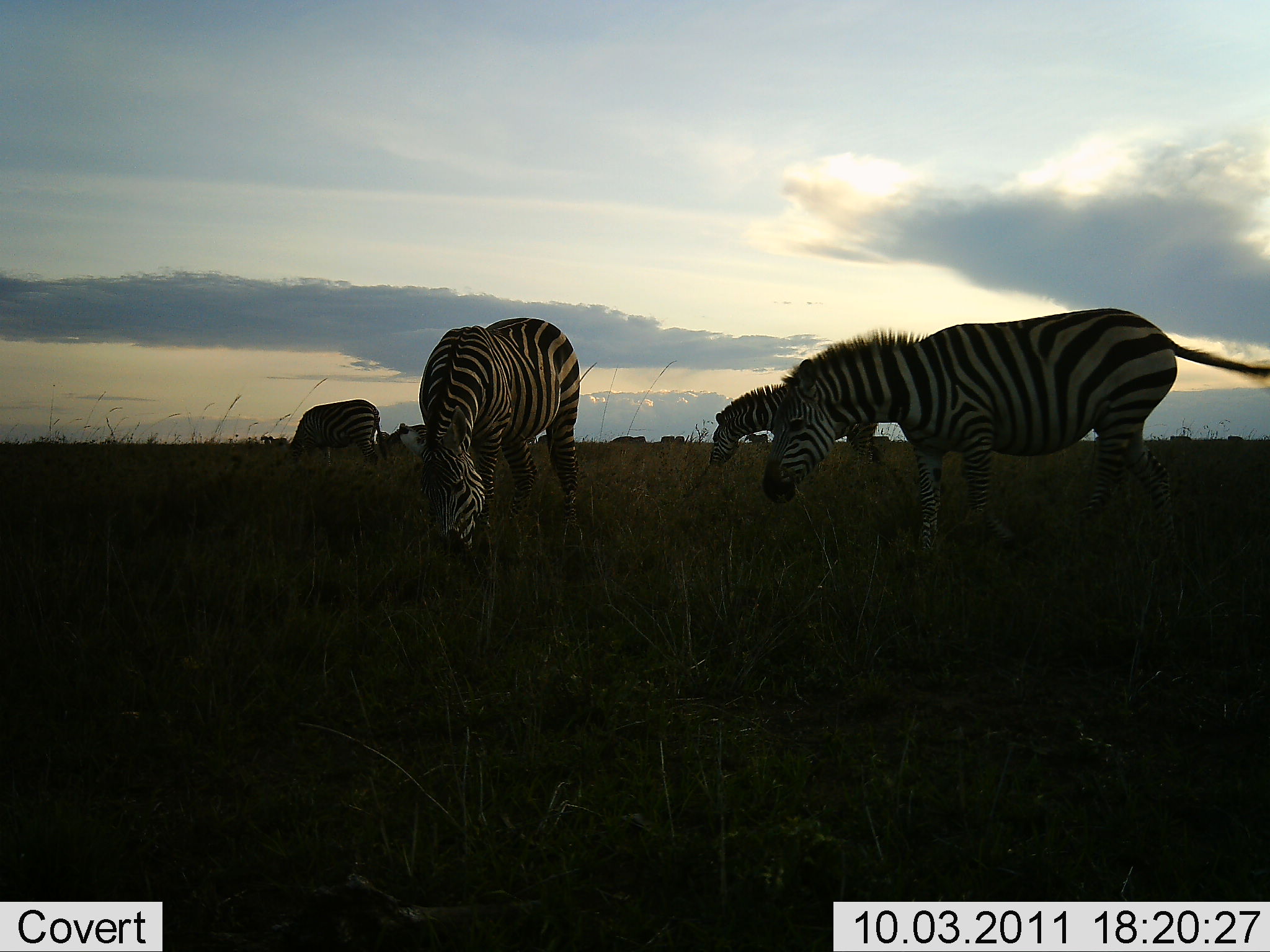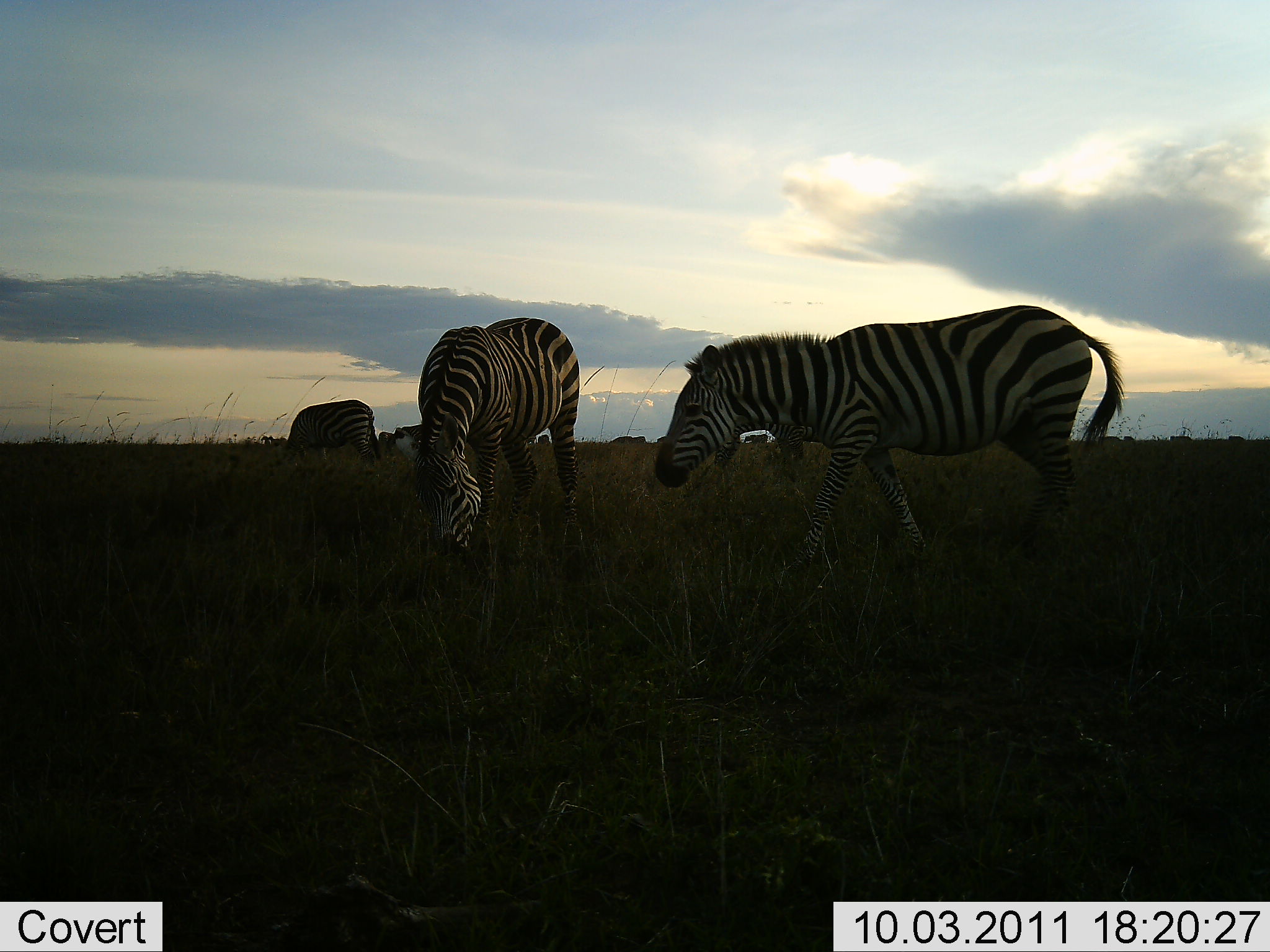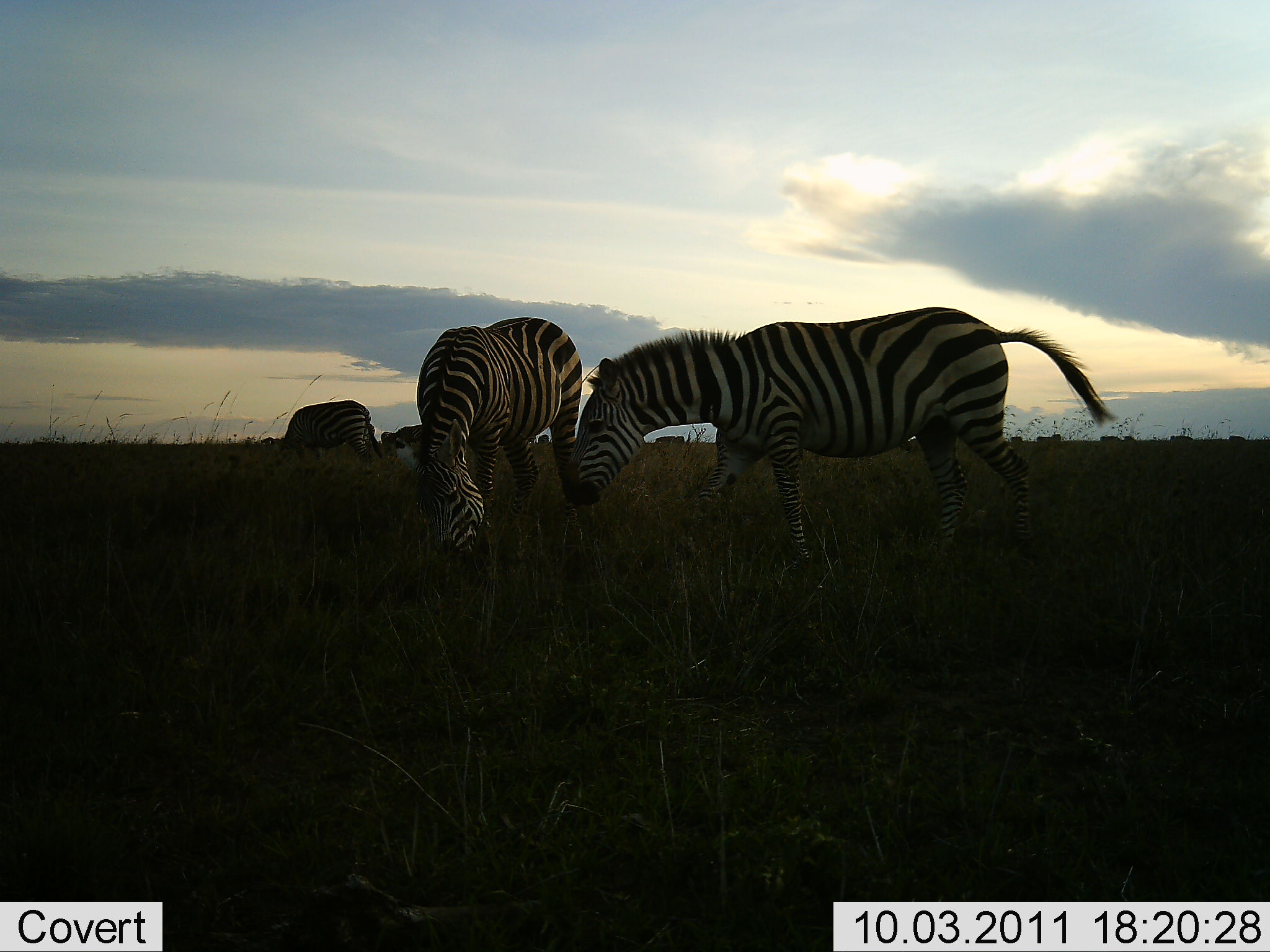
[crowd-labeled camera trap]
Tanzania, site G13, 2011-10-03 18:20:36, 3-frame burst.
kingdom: Animalia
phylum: Chordata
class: Mammalia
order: Perissodactyla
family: Equidae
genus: Equus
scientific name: Equus quagga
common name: plains zebra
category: zebra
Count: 4.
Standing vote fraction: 38%.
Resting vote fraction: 0%.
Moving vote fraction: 38%.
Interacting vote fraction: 0%.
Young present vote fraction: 0%.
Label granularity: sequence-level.